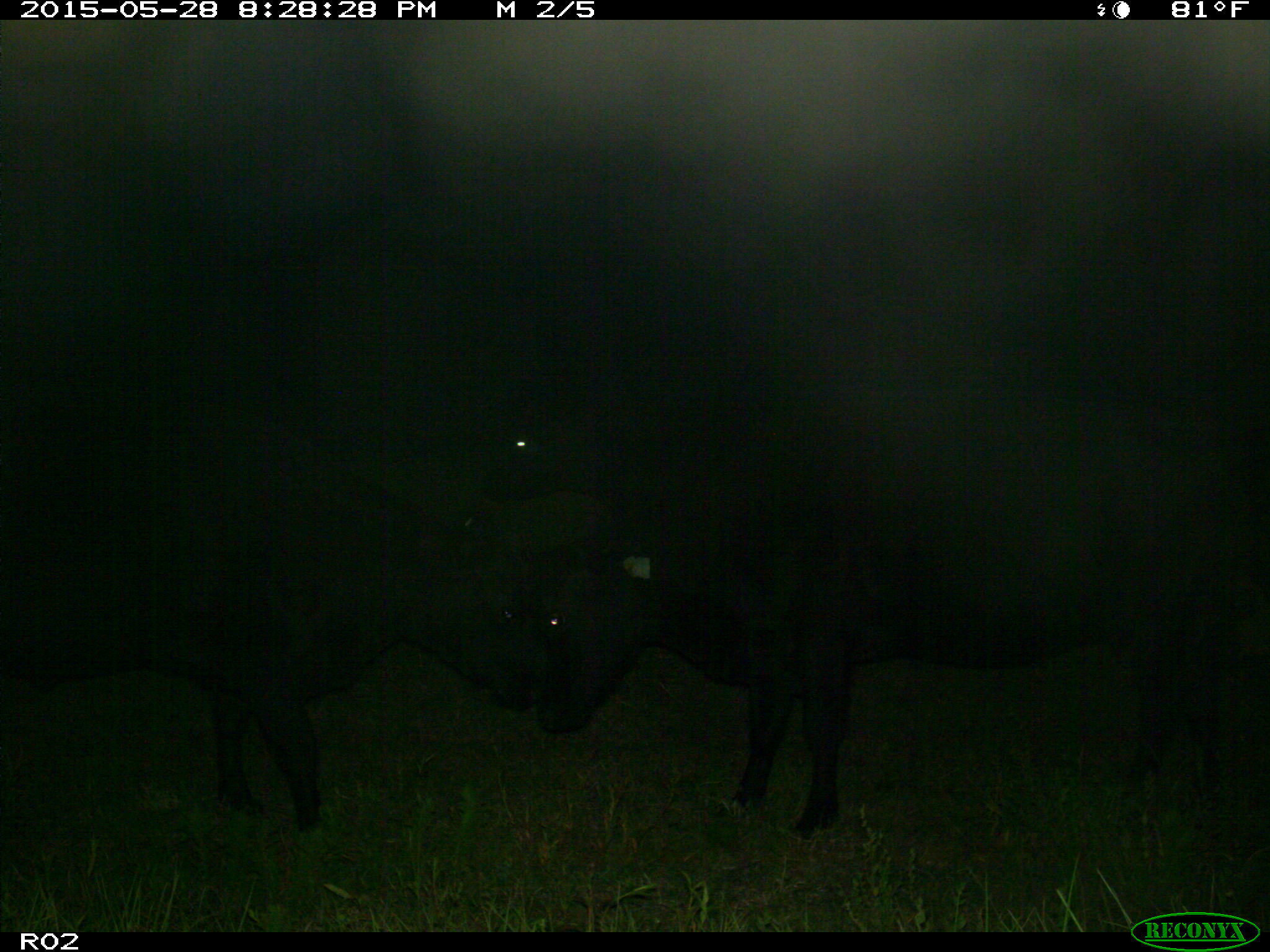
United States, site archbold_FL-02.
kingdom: Animalia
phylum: Chordata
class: Mammalia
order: Artiodactyla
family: Bovidae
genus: Bos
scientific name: Bos taurus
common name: domestic cow